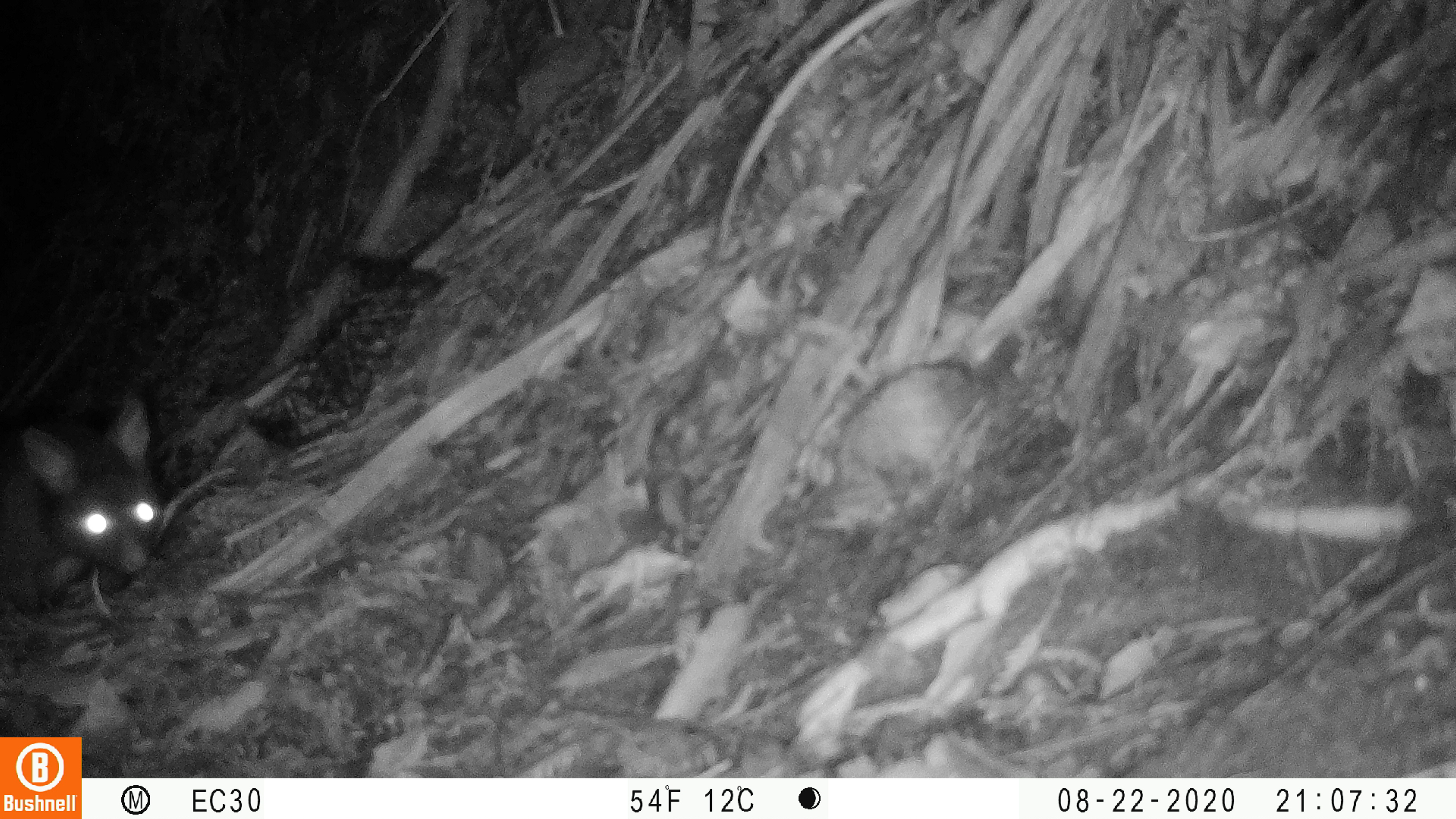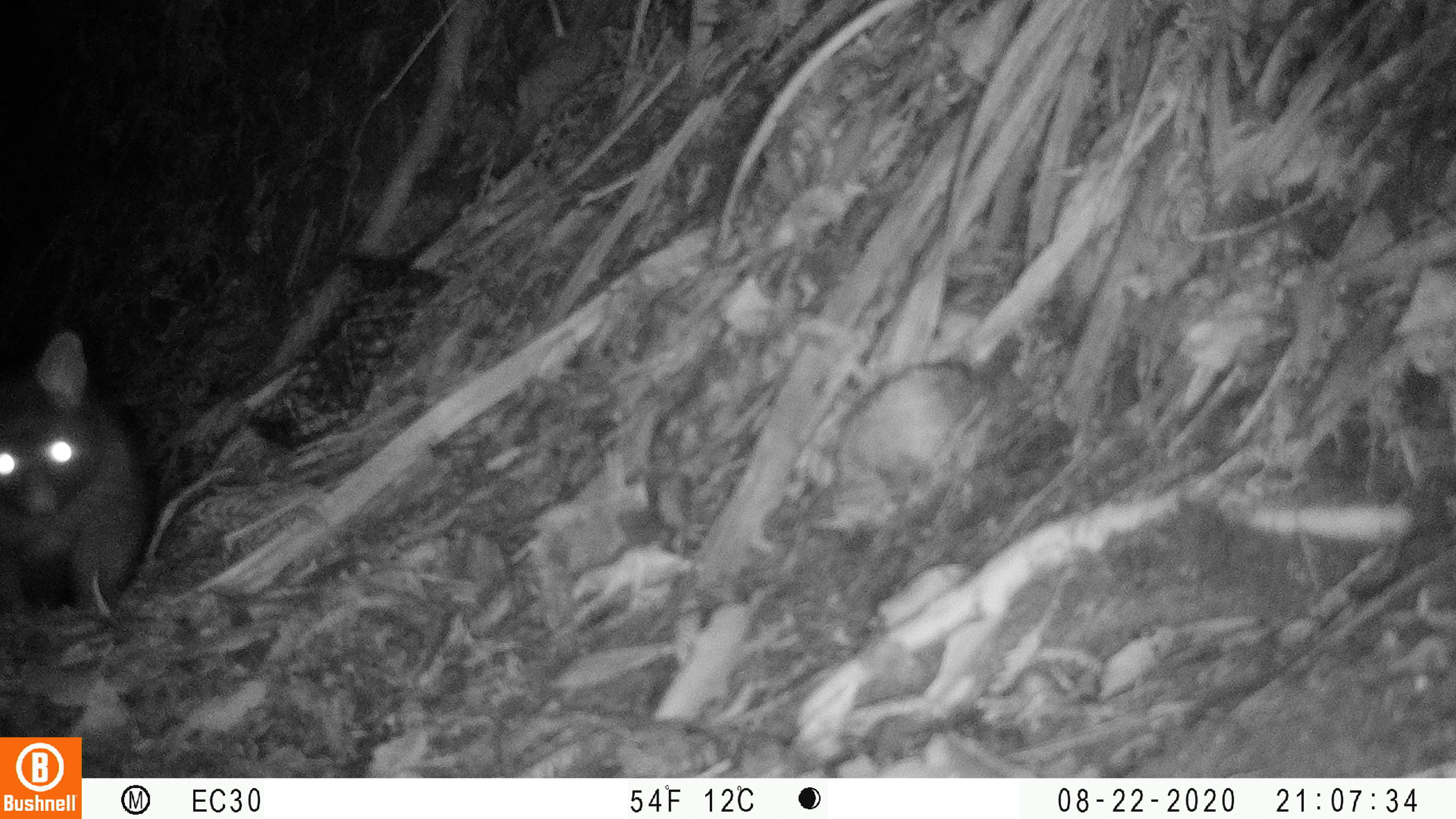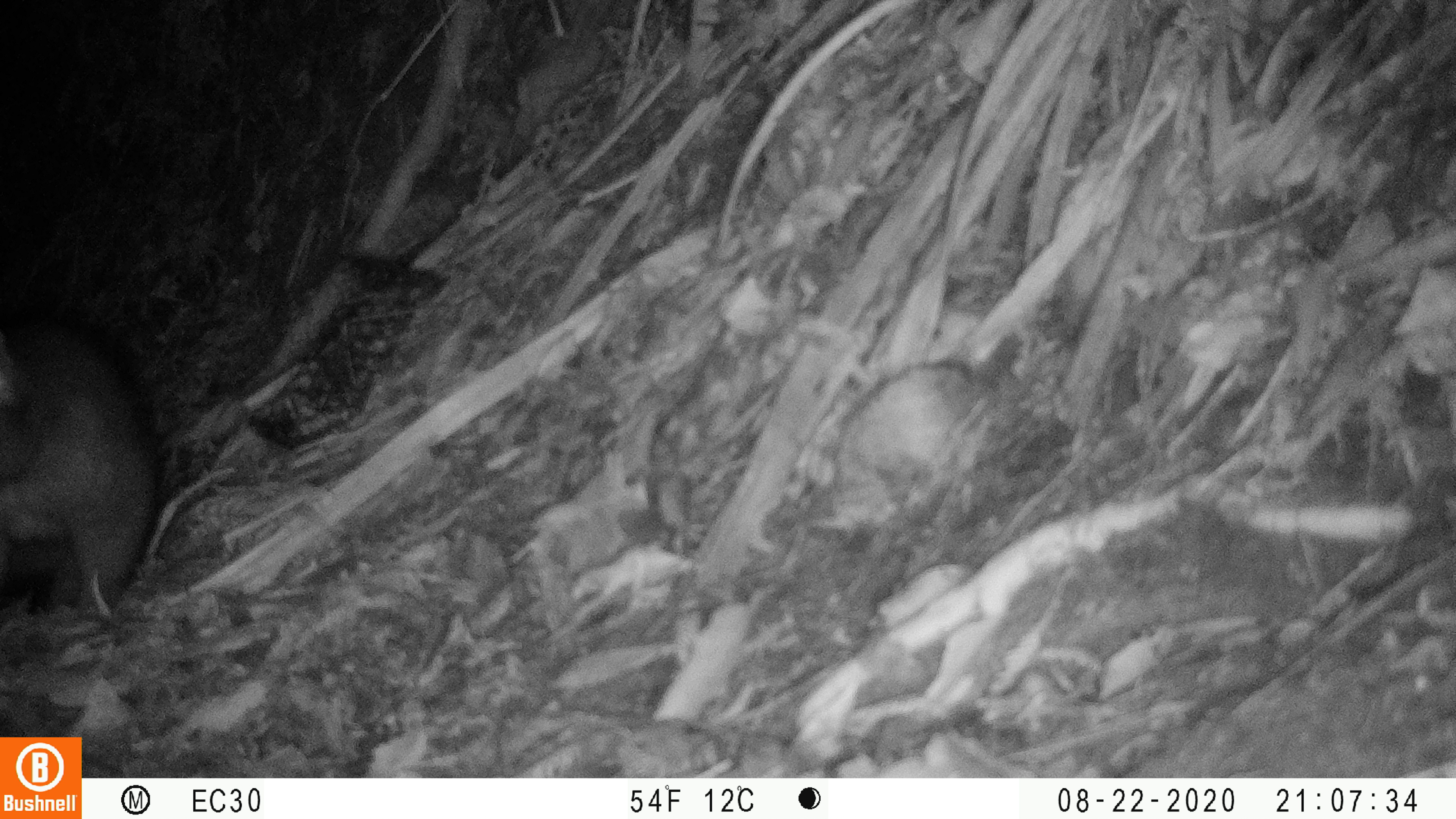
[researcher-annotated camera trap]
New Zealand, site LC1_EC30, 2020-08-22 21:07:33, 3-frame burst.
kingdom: Animalia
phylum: Chordata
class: Mammalia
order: Diprotodontia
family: Phalangeridae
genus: Trichosurus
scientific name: Trichosurus vulpecula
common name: common brushtail possum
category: possum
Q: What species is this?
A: Possum (common brushtail possum) (Trichosurus vulpecula).